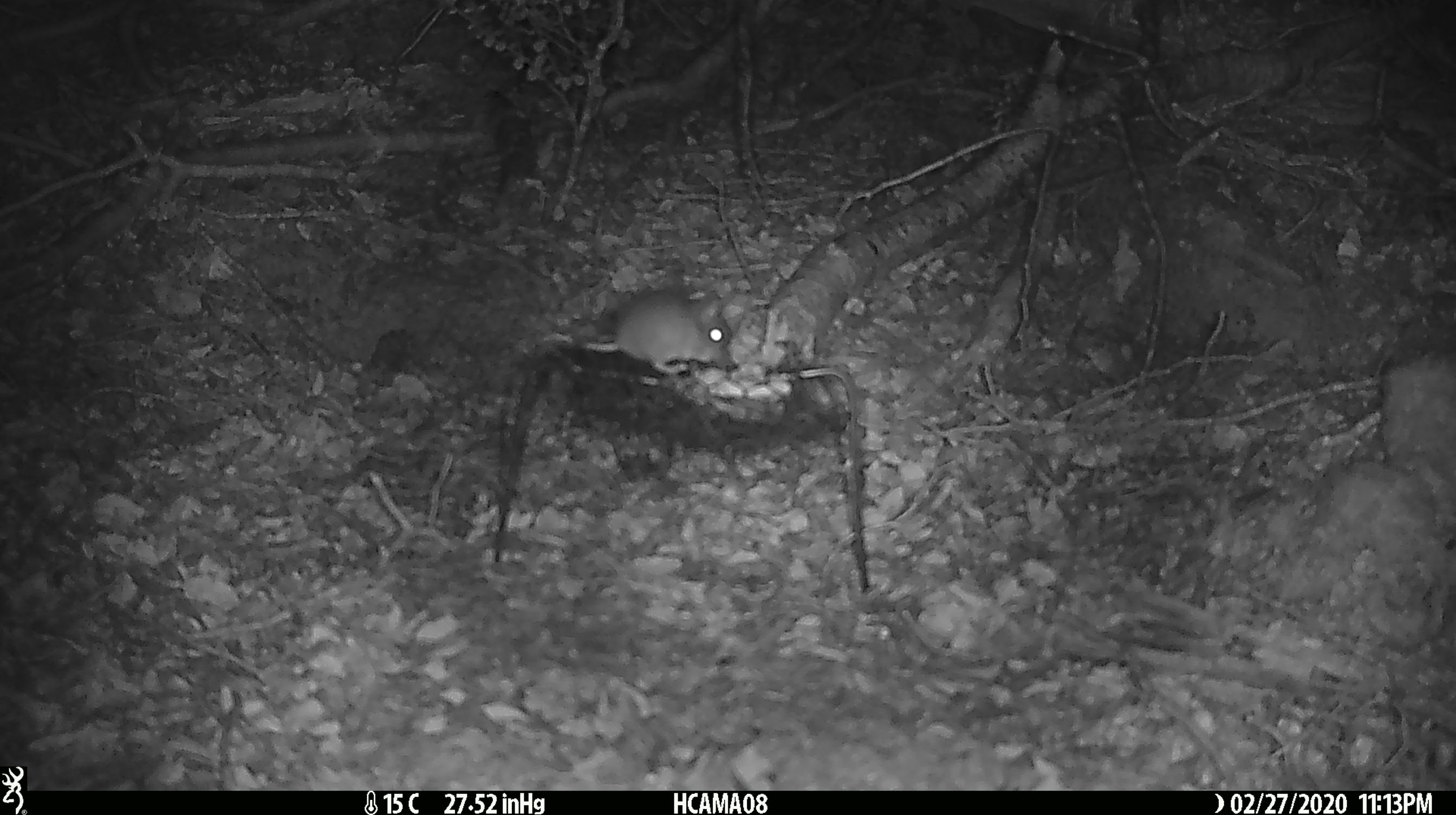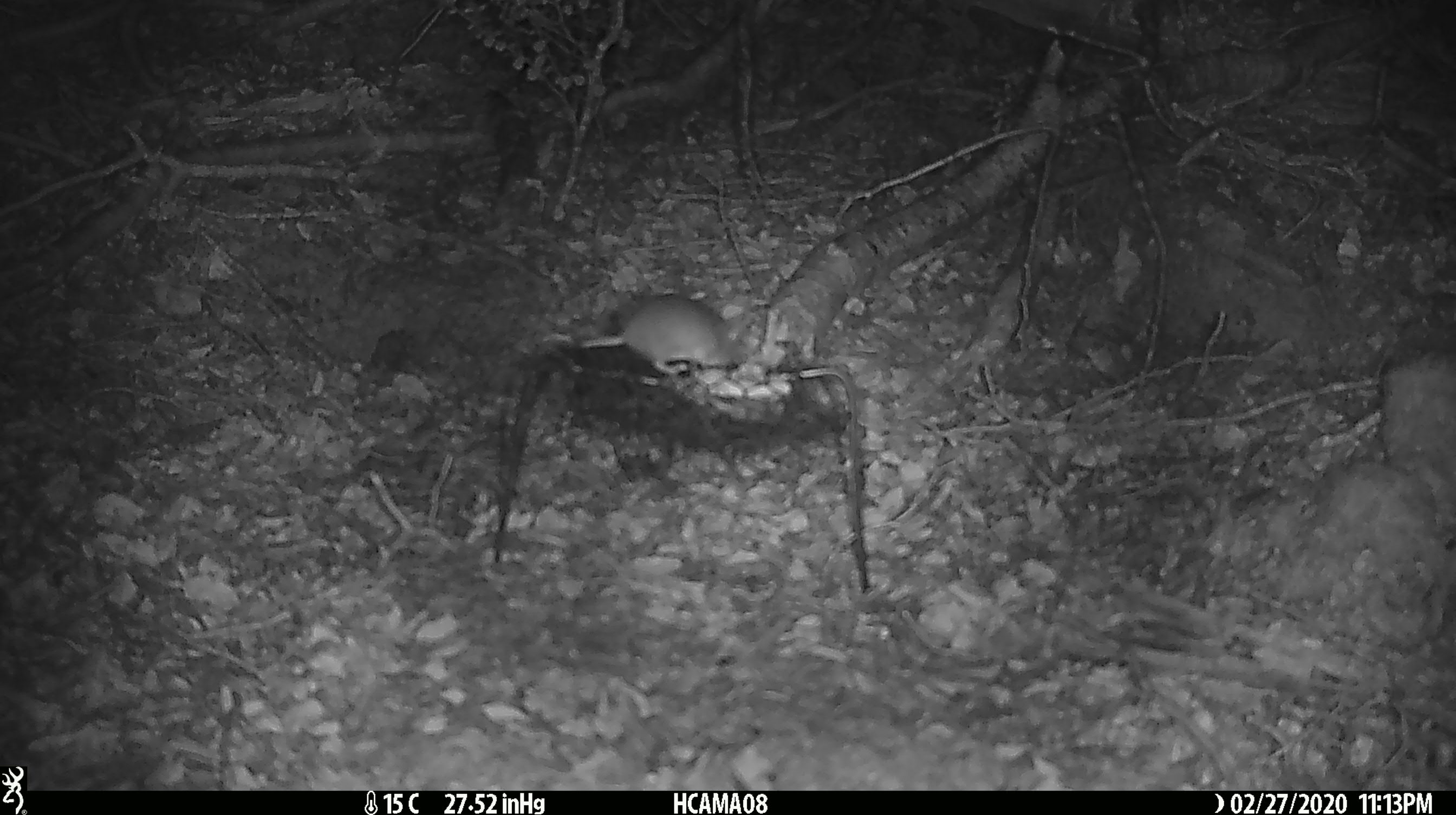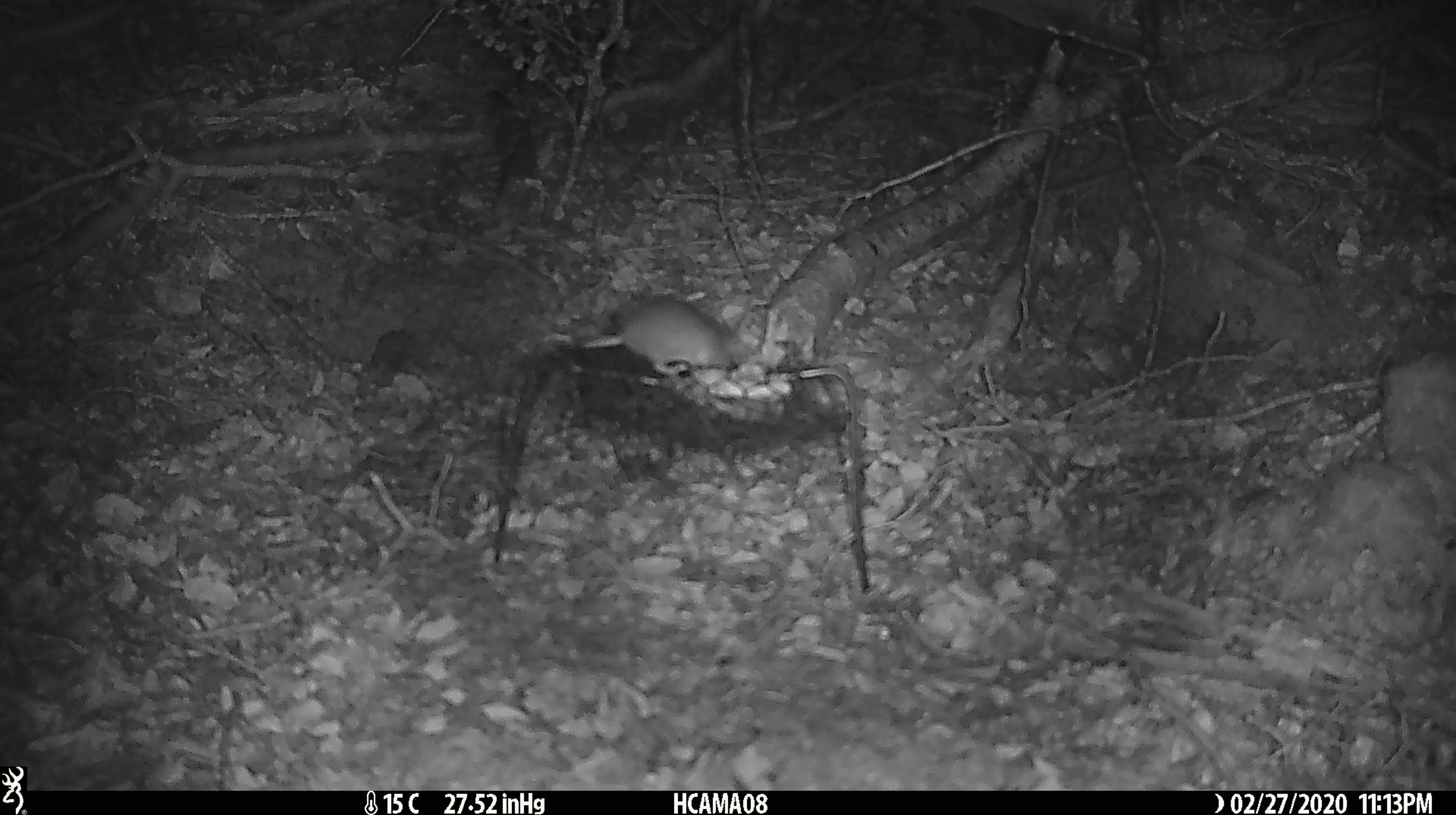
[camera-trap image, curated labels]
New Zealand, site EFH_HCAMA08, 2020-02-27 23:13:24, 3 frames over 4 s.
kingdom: Animalia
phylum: Chordata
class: Mammalia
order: Rodentia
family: Muridae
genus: Mus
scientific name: Mus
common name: mouse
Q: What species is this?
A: Mouse (Mus).